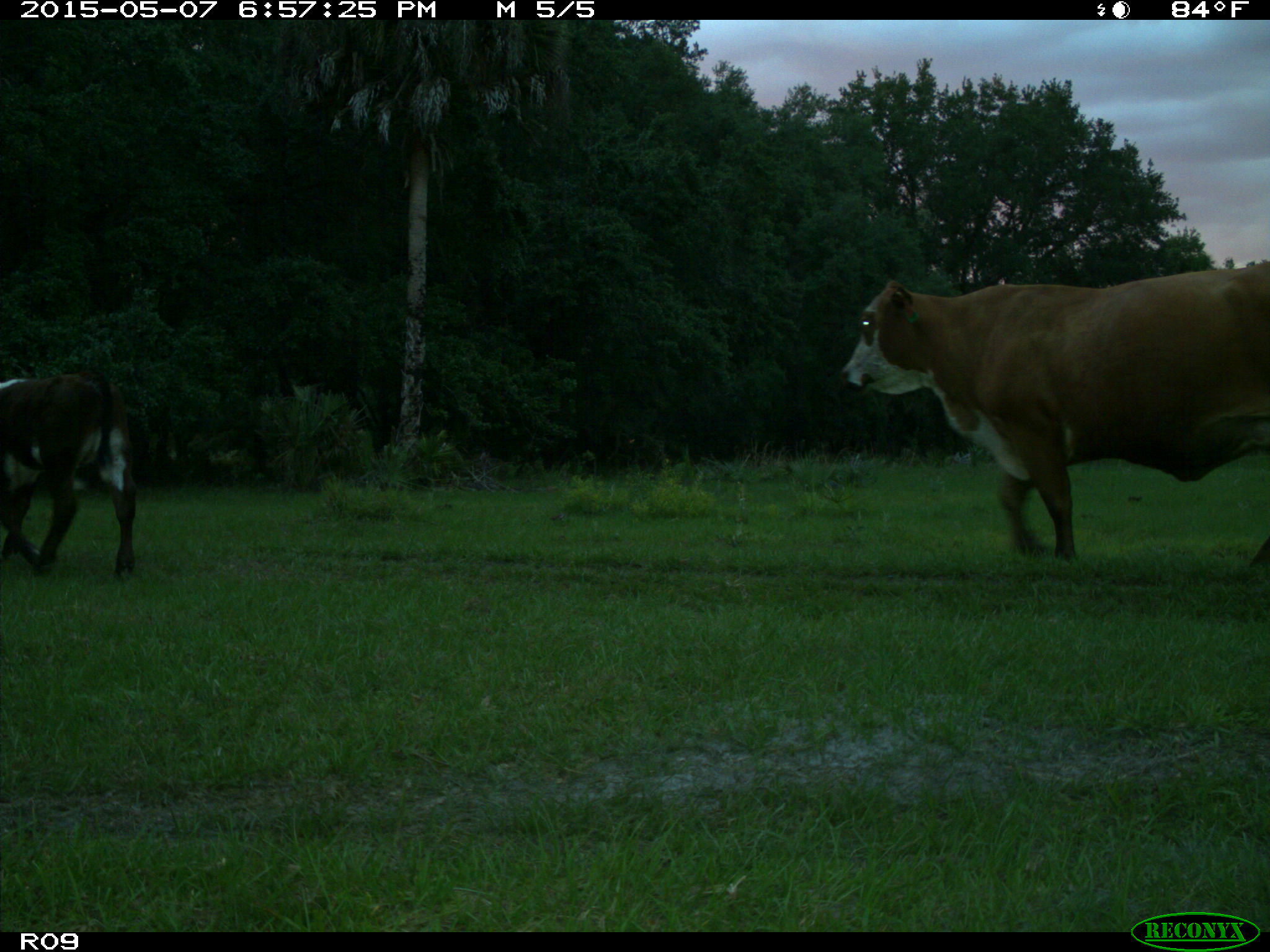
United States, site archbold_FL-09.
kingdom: Animalia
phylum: Chordata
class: Mammalia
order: Artiodactyla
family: Bovidae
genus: Bos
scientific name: Bos taurus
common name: domestic cow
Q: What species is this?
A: Bos taurus (domestic cow).